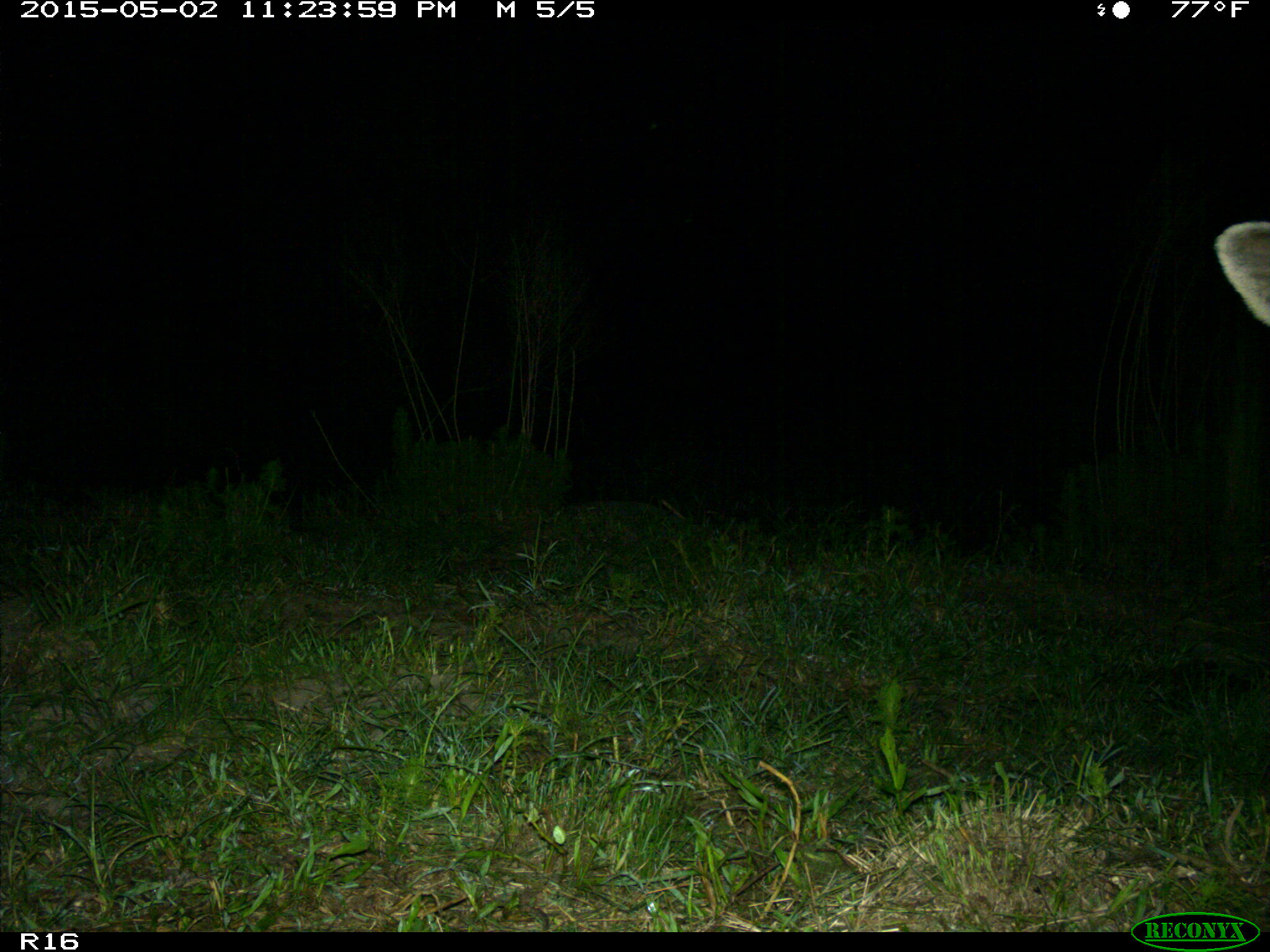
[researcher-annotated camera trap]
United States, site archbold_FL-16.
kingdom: Animalia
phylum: Chordata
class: Mammalia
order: Artiodactyla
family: Bovidae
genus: Bos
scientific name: Bos taurus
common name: domestic cow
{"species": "Bos taurus (domestic cow)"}